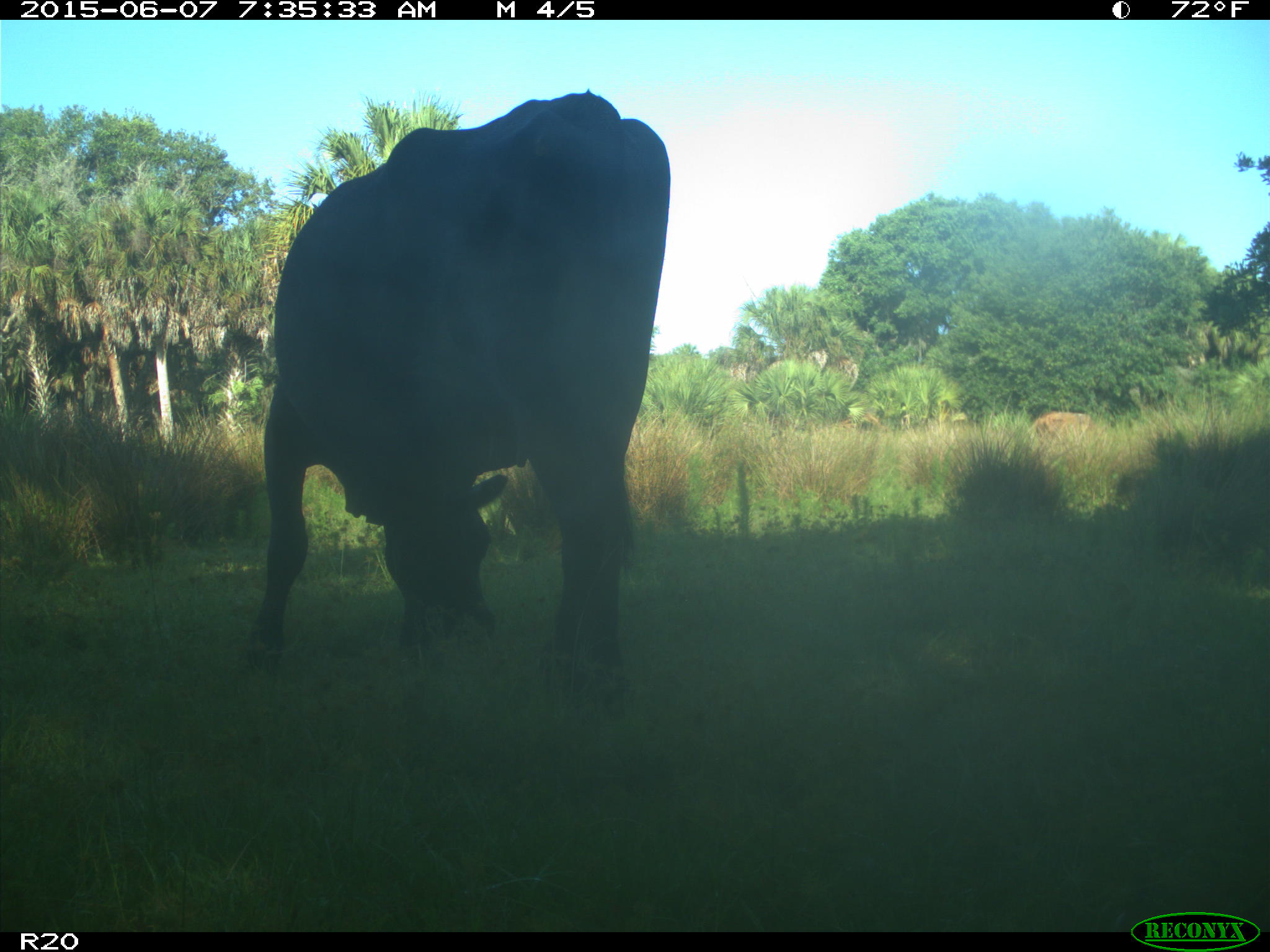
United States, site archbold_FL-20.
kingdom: Animalia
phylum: Chordata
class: Mammalia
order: Artiodactyla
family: Bovidae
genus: Bos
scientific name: Bos taurus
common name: domestic cow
Bos taurus (domestic cow).